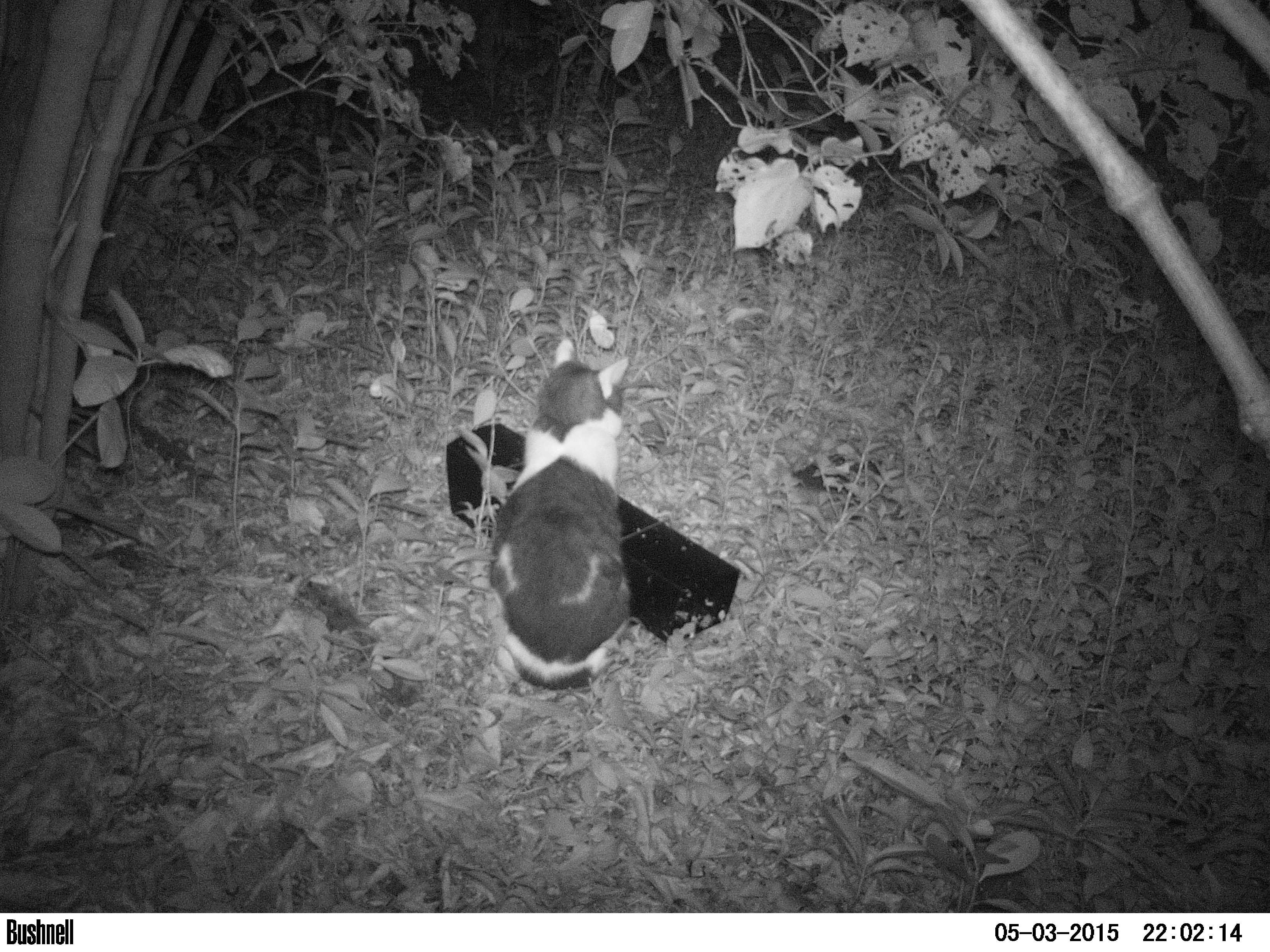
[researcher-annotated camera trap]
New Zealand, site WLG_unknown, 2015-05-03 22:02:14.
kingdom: Animalia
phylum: Chordata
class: Mammalia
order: Carnivora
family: Felidae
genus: Felis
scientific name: Felis catus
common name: domestic cat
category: cat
Cat (domestic cat) (Felis catus).